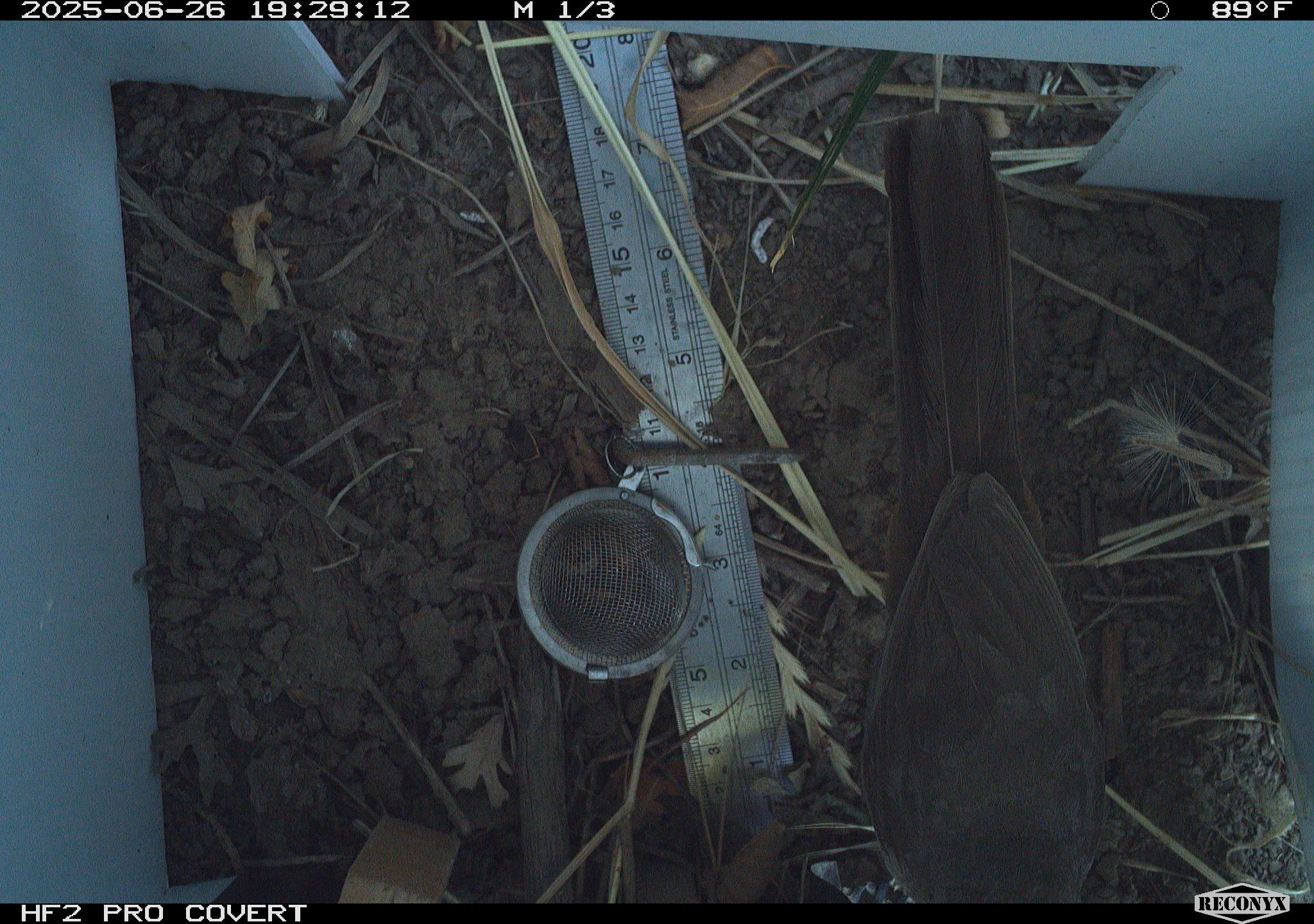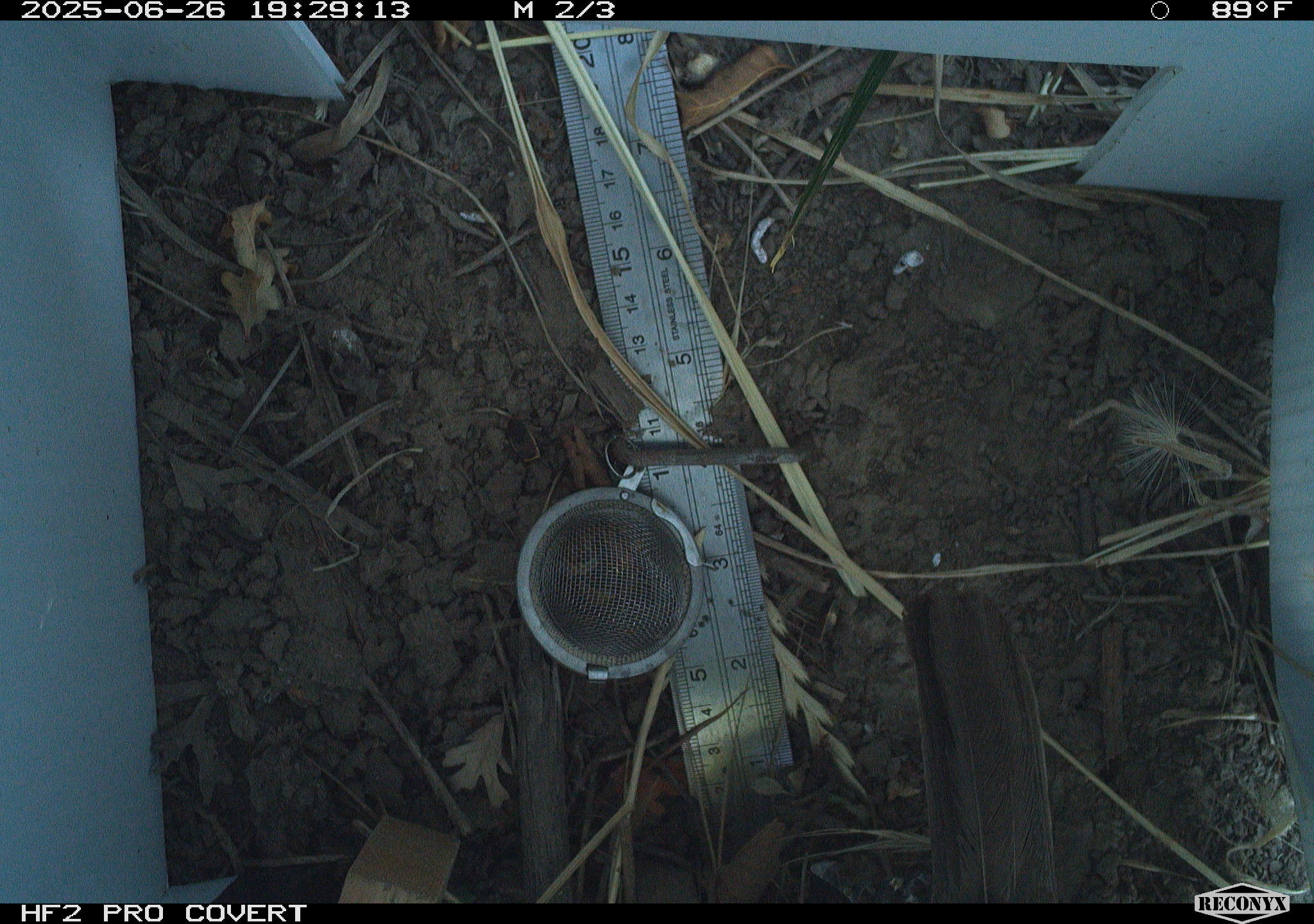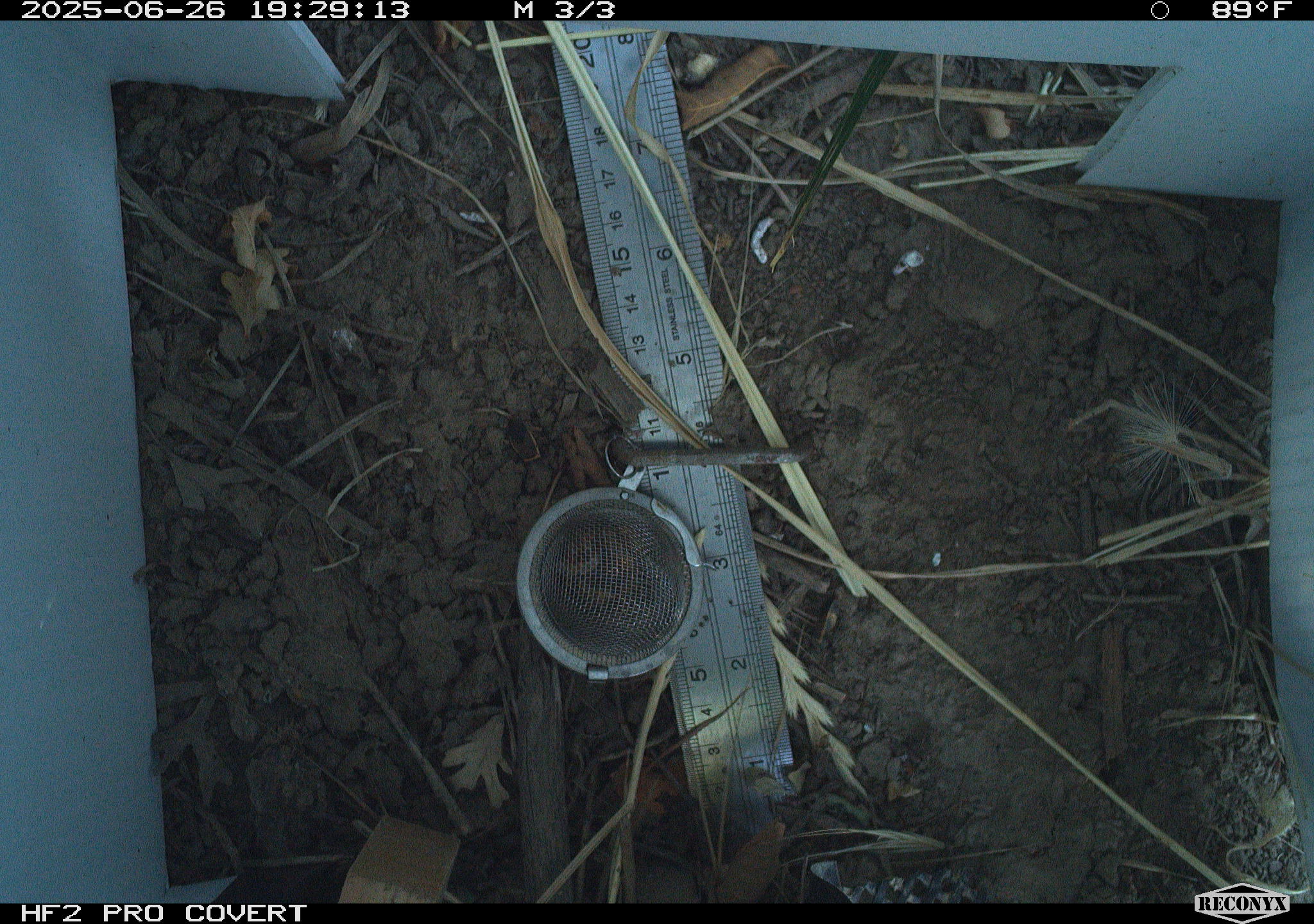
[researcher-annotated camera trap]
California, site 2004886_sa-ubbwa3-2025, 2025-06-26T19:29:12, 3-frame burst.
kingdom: Animalia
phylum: Chordata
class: Aves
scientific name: Aves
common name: bird